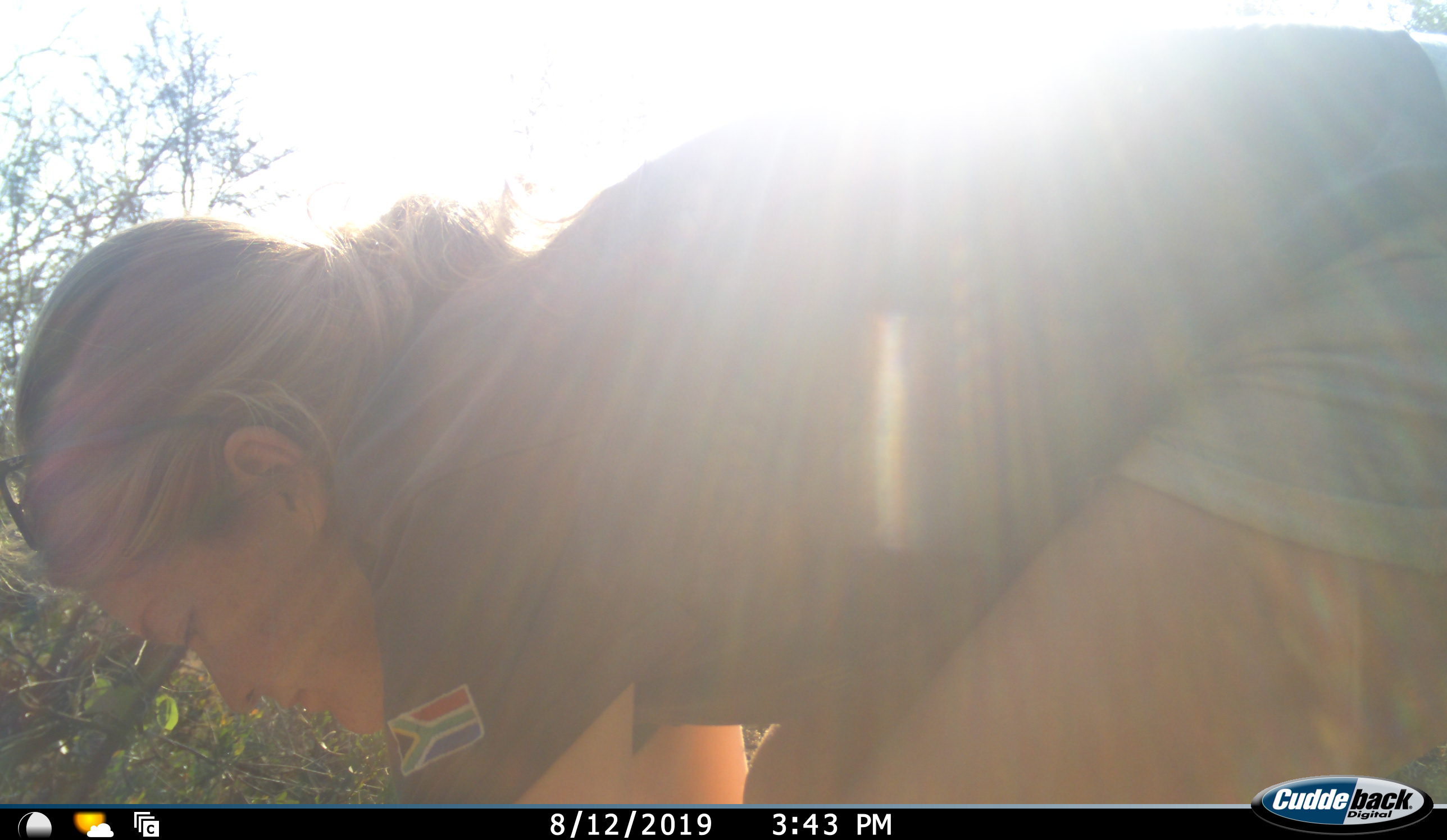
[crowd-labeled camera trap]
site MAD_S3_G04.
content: unidentified animal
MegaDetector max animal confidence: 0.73